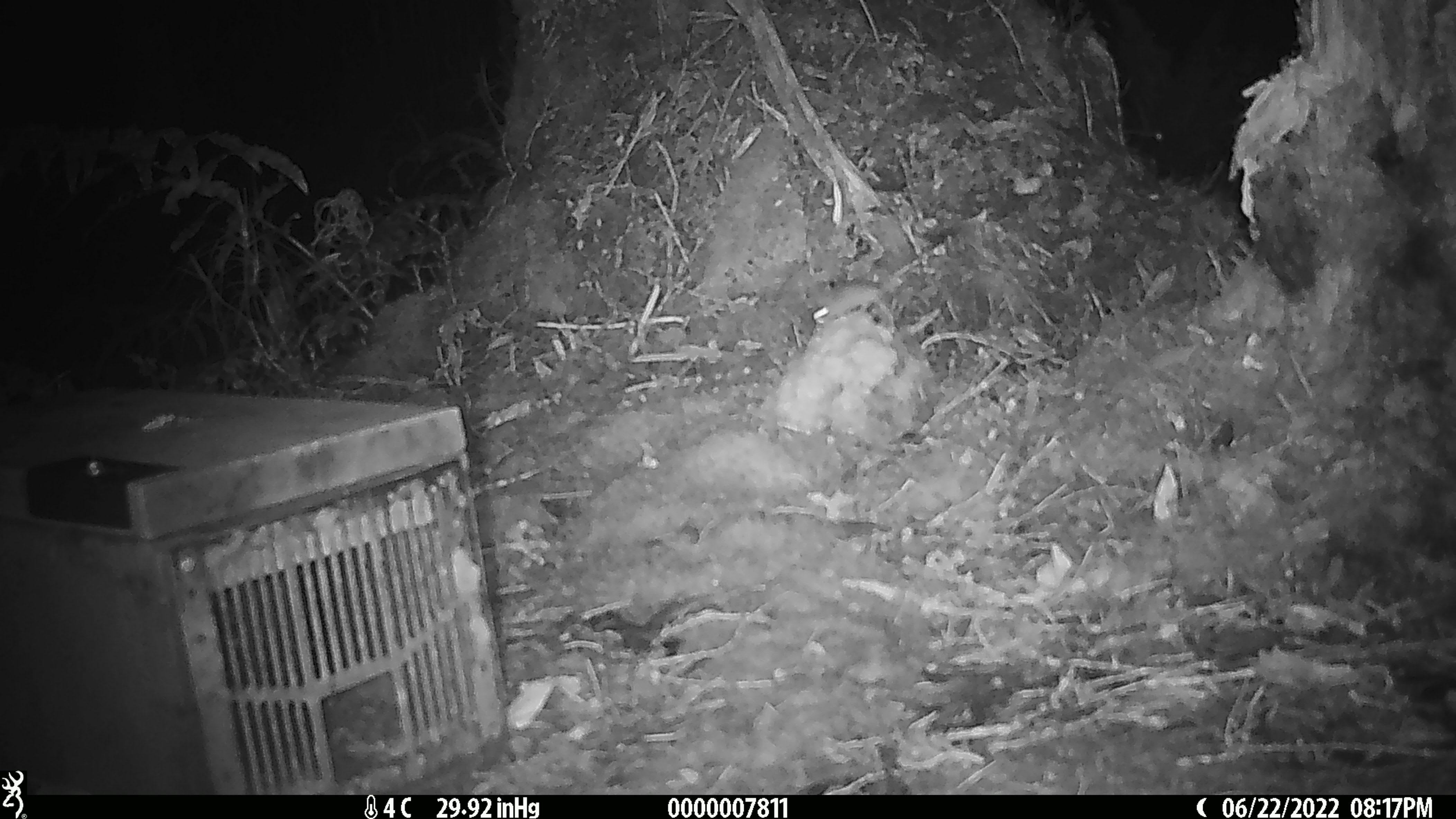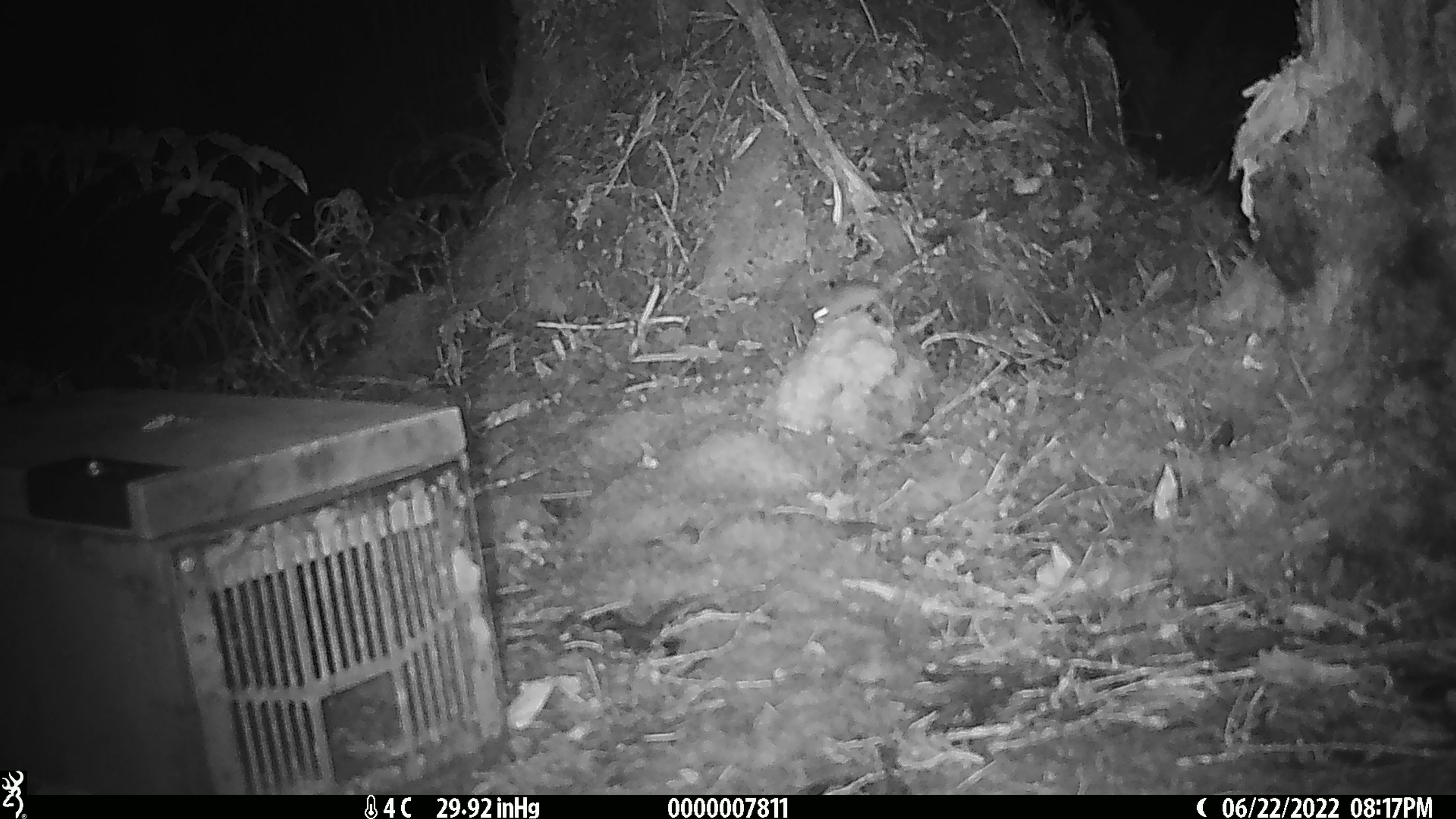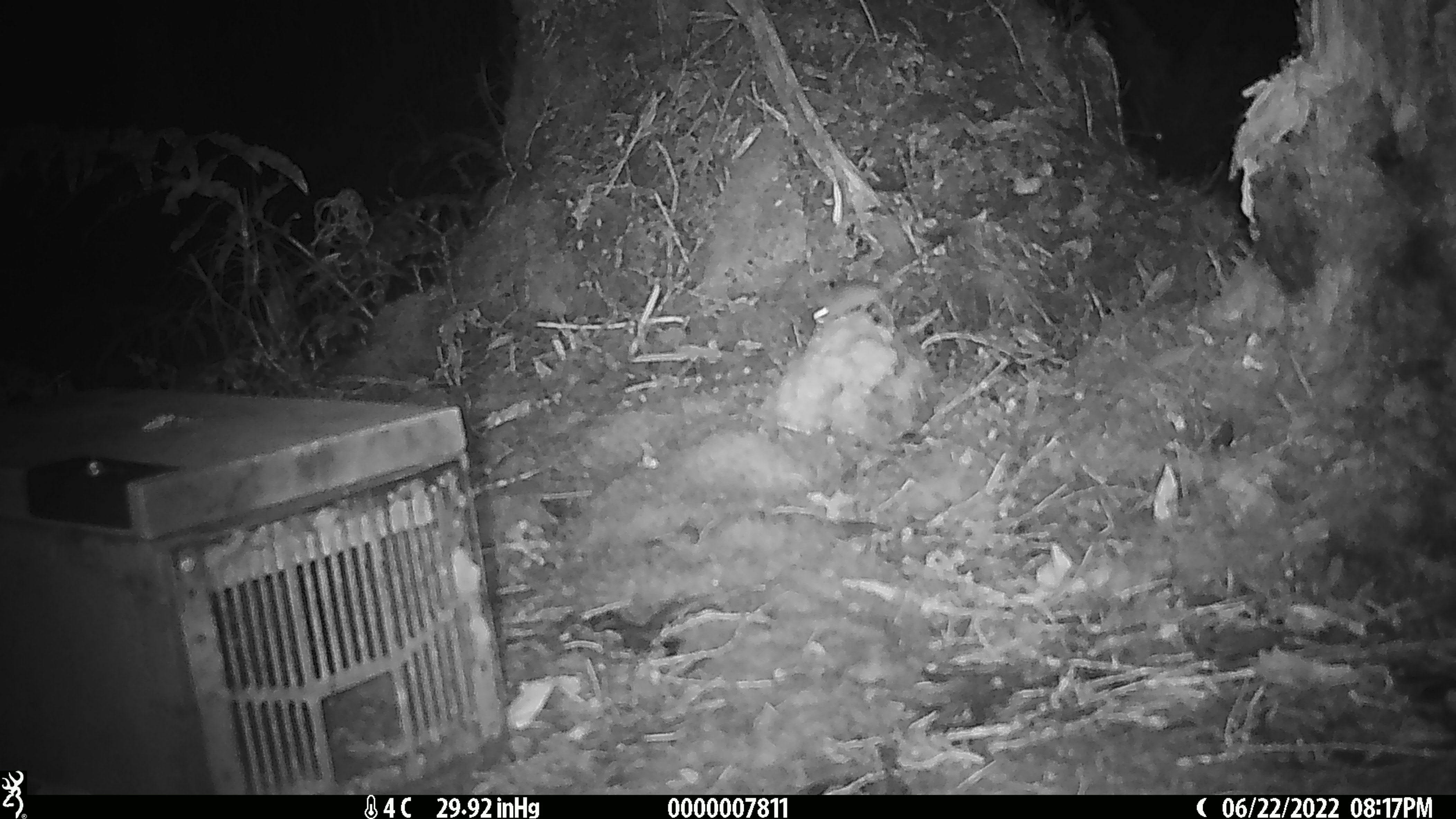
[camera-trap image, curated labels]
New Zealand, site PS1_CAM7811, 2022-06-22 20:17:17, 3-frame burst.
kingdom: Animalia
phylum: Chordata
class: Mammalia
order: Rodentia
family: Muridae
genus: Mus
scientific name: Mus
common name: mouse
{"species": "mouse (Mus)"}